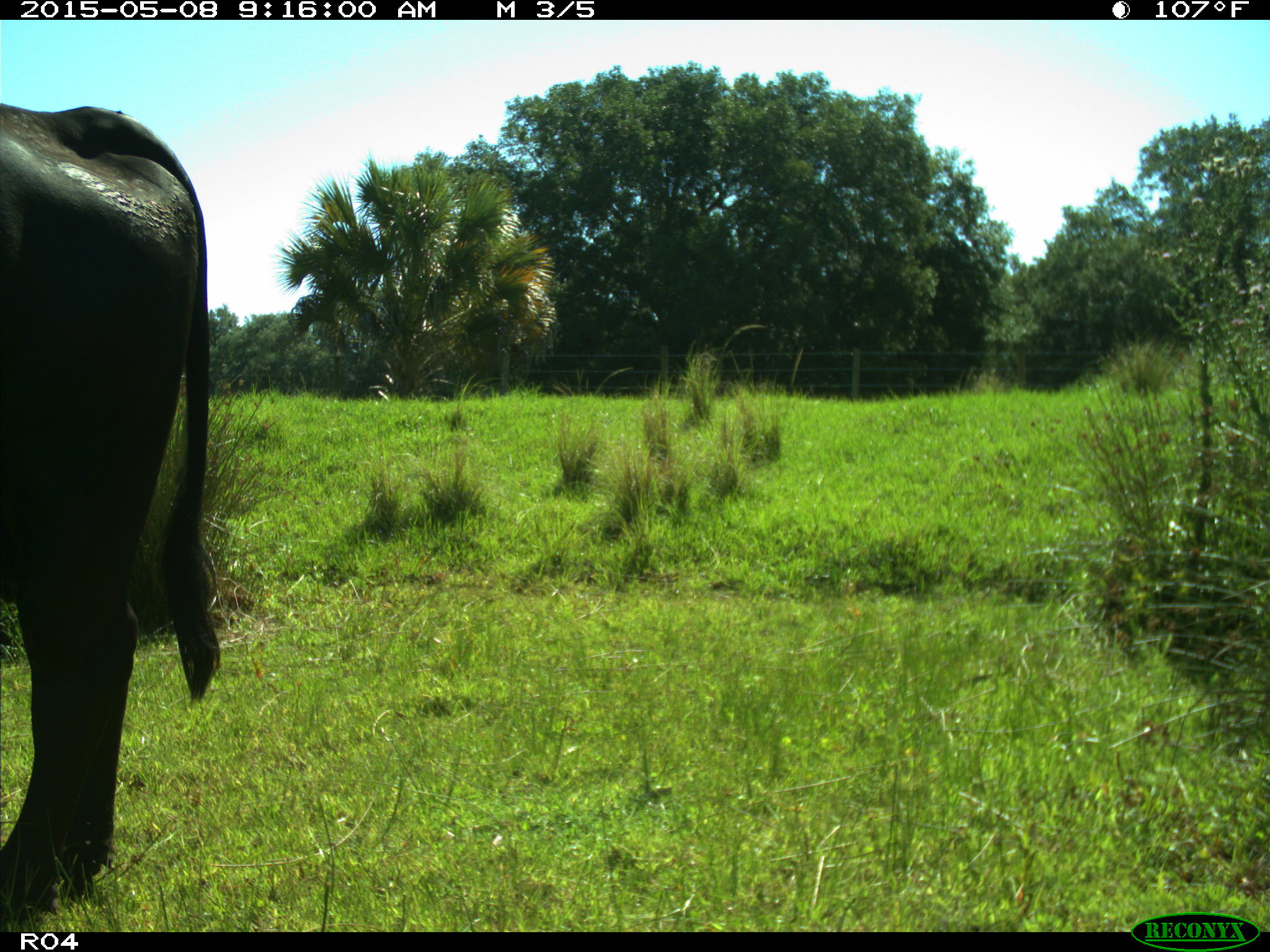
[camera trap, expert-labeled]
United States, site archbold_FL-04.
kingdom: Animalia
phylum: Chordata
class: Mammalia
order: Artiodactyla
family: Bovidae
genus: Bos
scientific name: Bos taurus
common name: domestic cow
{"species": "Bos taurus (domestic cow)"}